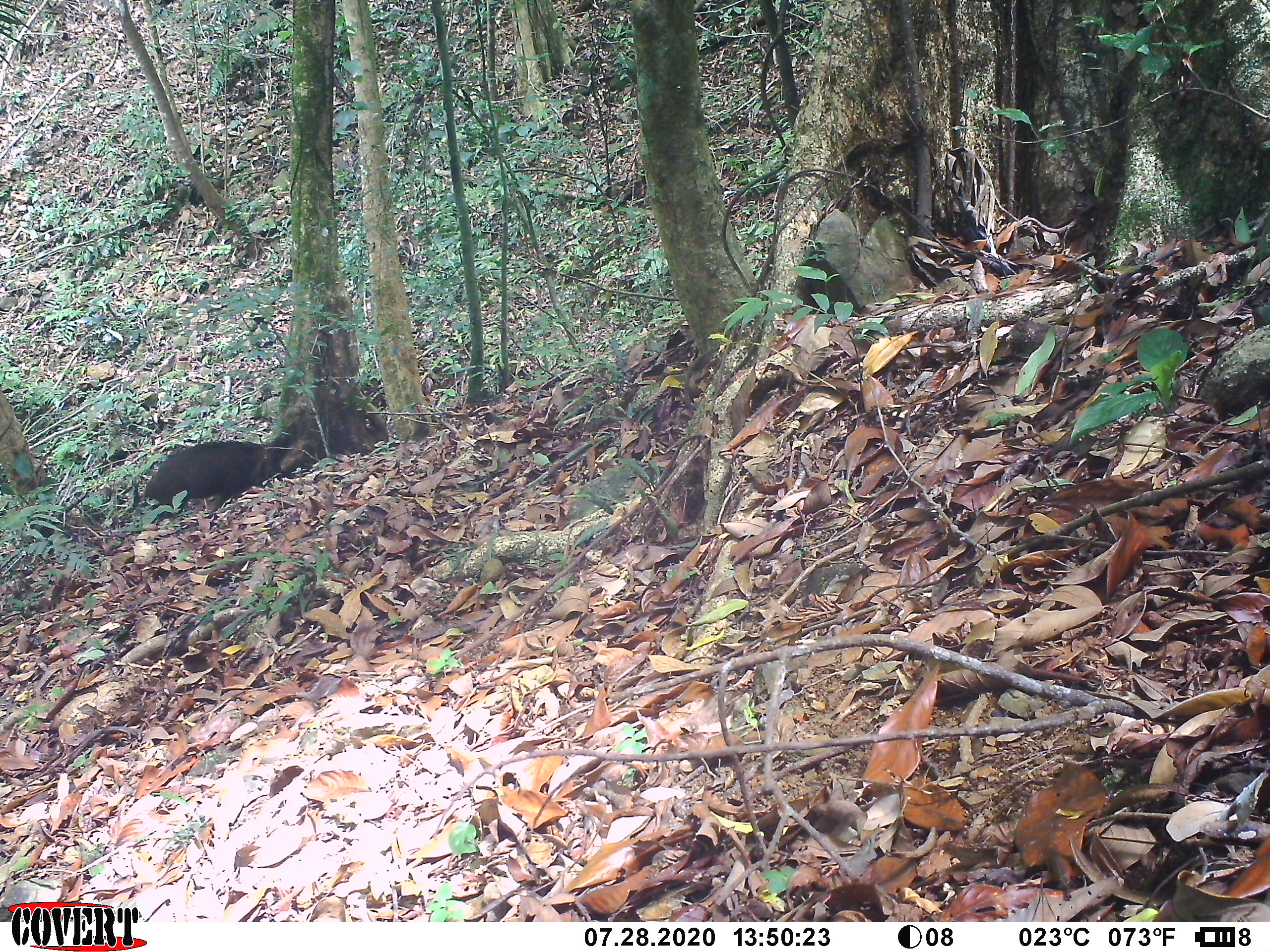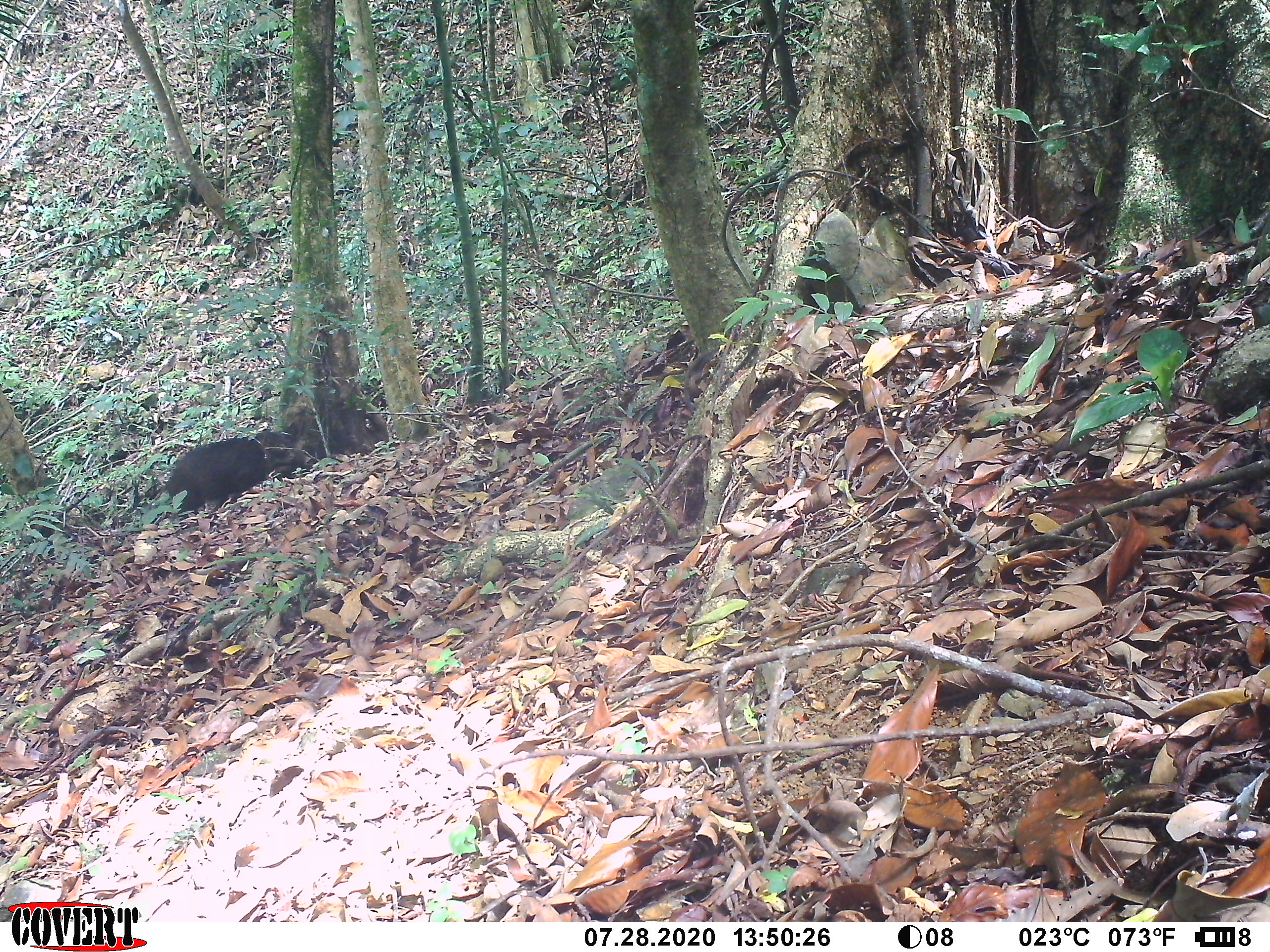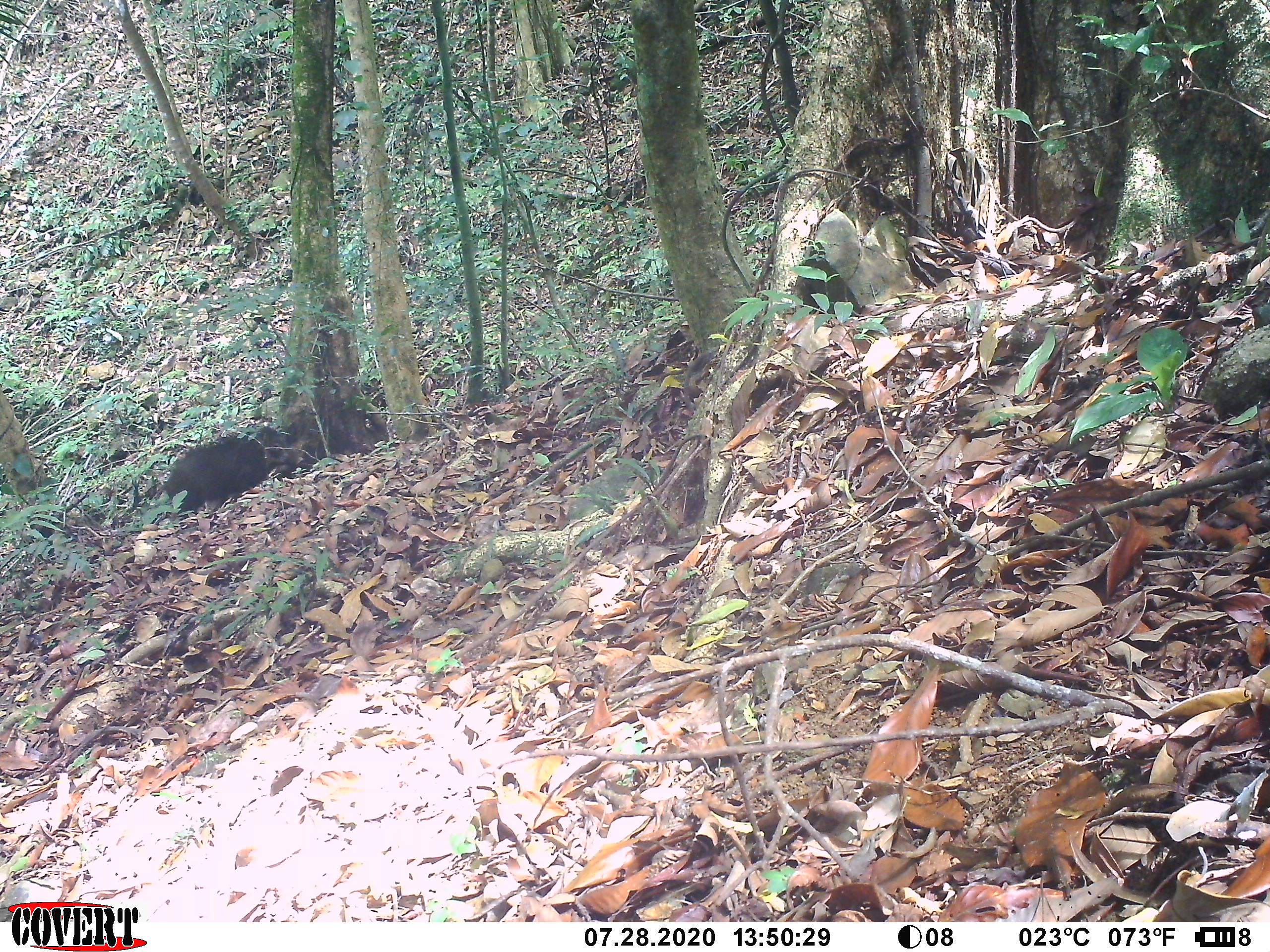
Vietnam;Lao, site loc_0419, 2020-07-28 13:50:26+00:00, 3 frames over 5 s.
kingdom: Animalia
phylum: Chordata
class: Mammalia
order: Artiodactyla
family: Suidae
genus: Sus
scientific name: Sus scrofa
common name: eurasian wild pig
Eurasian wild pig (Sus scrofa). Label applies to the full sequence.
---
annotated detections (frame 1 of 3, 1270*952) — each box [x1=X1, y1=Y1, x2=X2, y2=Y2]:
eurasian wild pig: [x1=139, y1=441, x2=282, y2=521]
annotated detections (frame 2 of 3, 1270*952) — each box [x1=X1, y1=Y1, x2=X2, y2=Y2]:
eurasian wild pig: [x1=164, y1=429, x2=312, y2=520]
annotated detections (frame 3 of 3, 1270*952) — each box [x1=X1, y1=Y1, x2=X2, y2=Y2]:
eurasian wild pig: [x1=164, y1=427, x2=299, y2=520]